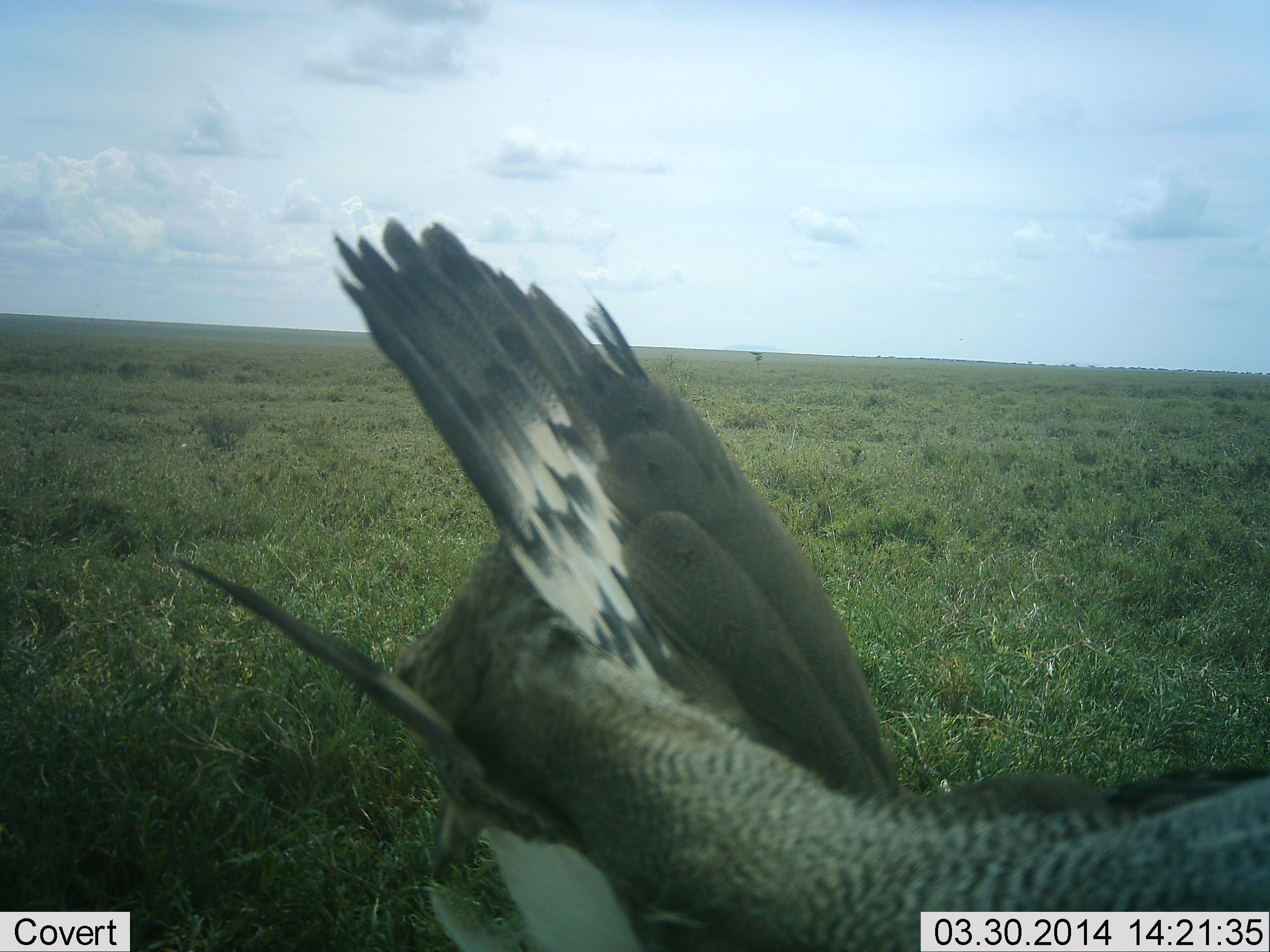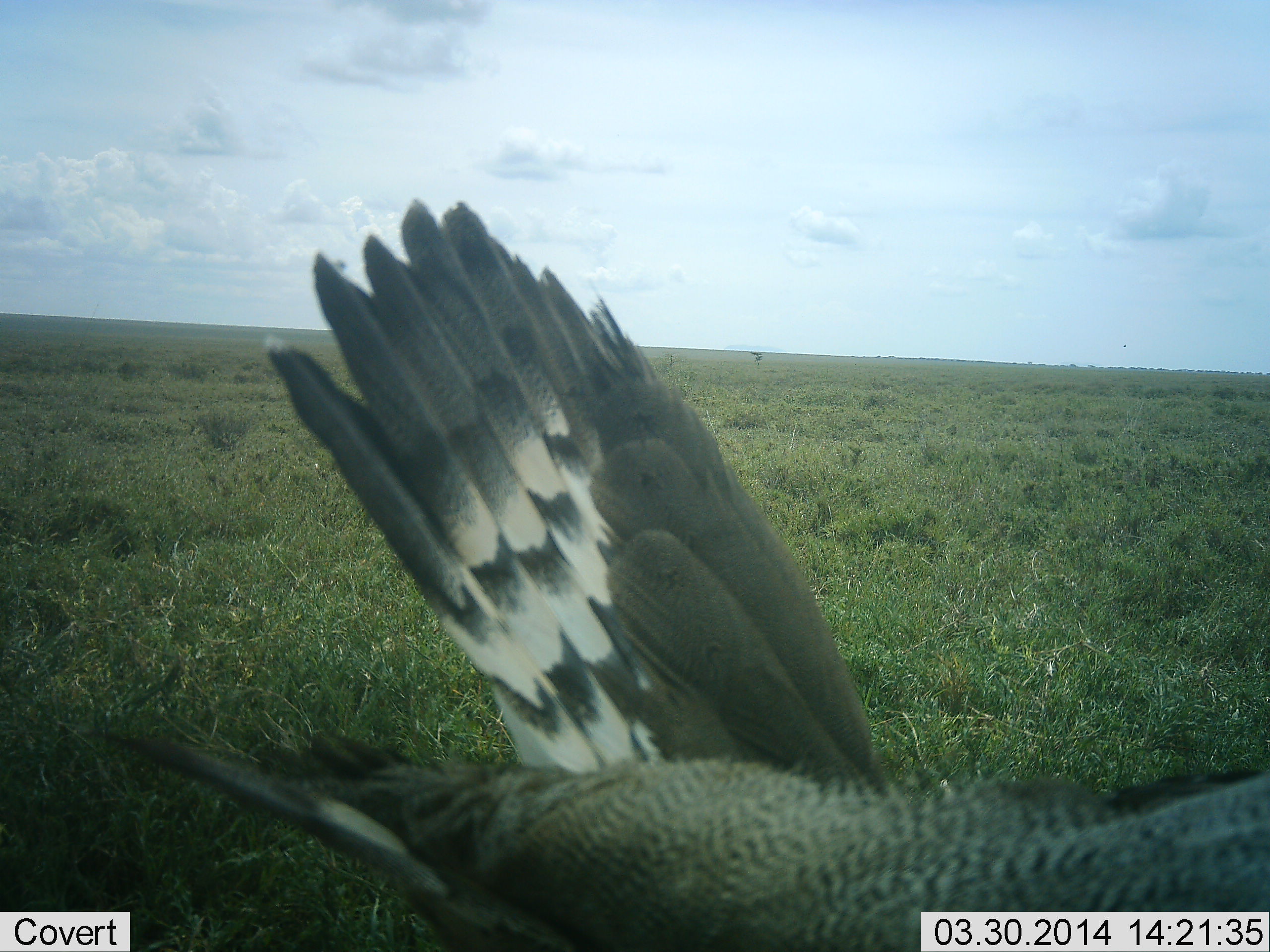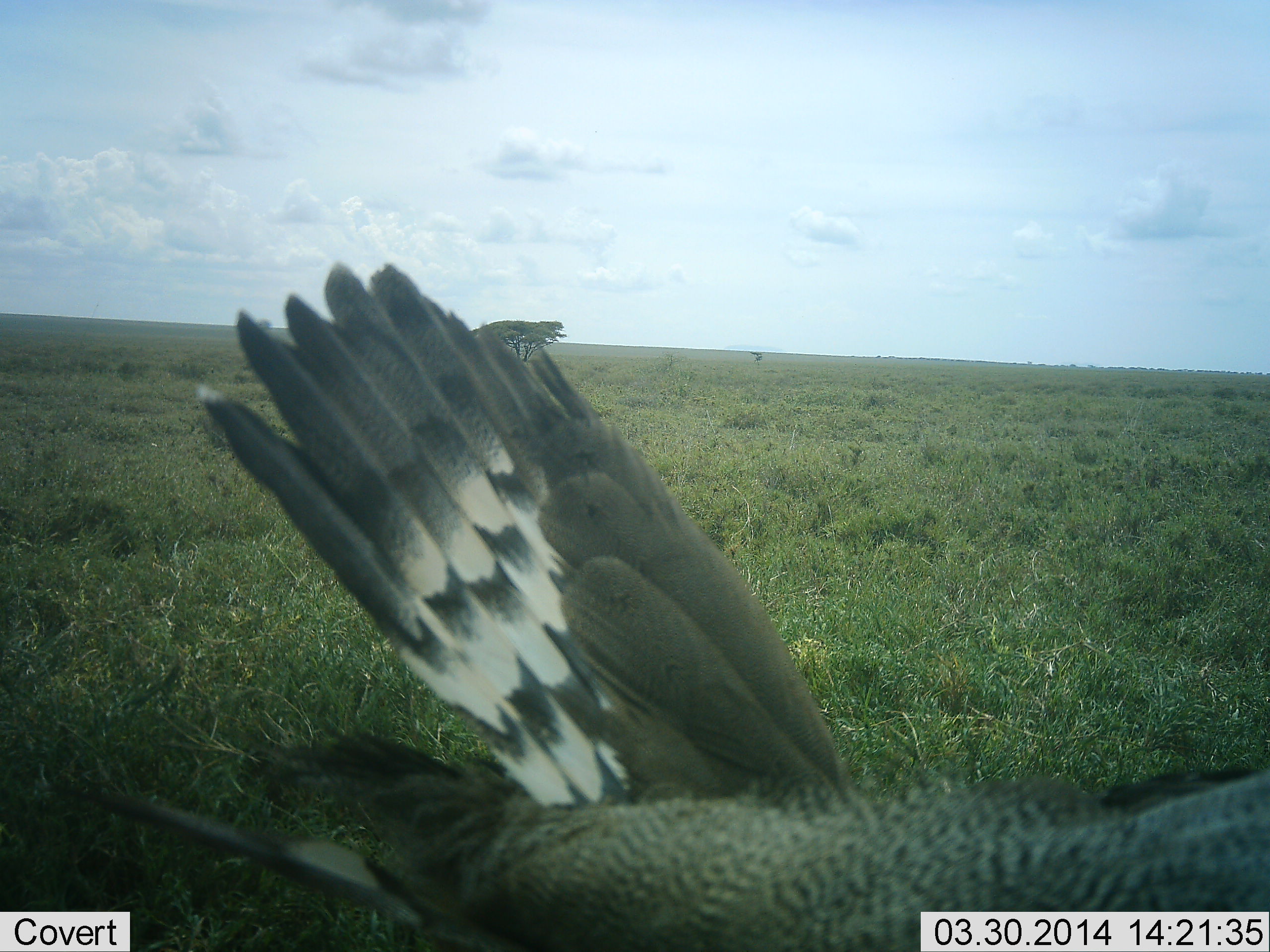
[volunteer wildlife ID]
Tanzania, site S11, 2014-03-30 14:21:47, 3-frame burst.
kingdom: Animalia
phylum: Chordata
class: Aves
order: Otidiformes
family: Otididae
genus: Ardeotis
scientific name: Ardeotis kori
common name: kori bustard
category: koribustard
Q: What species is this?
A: Koribustard (kori bustard) (Ardeotis kori).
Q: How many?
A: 1.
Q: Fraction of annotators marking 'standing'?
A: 90%.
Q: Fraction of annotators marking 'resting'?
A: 0%.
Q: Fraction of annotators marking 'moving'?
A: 10%.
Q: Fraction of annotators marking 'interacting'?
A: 0%.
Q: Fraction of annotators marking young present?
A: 0%.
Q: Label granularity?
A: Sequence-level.